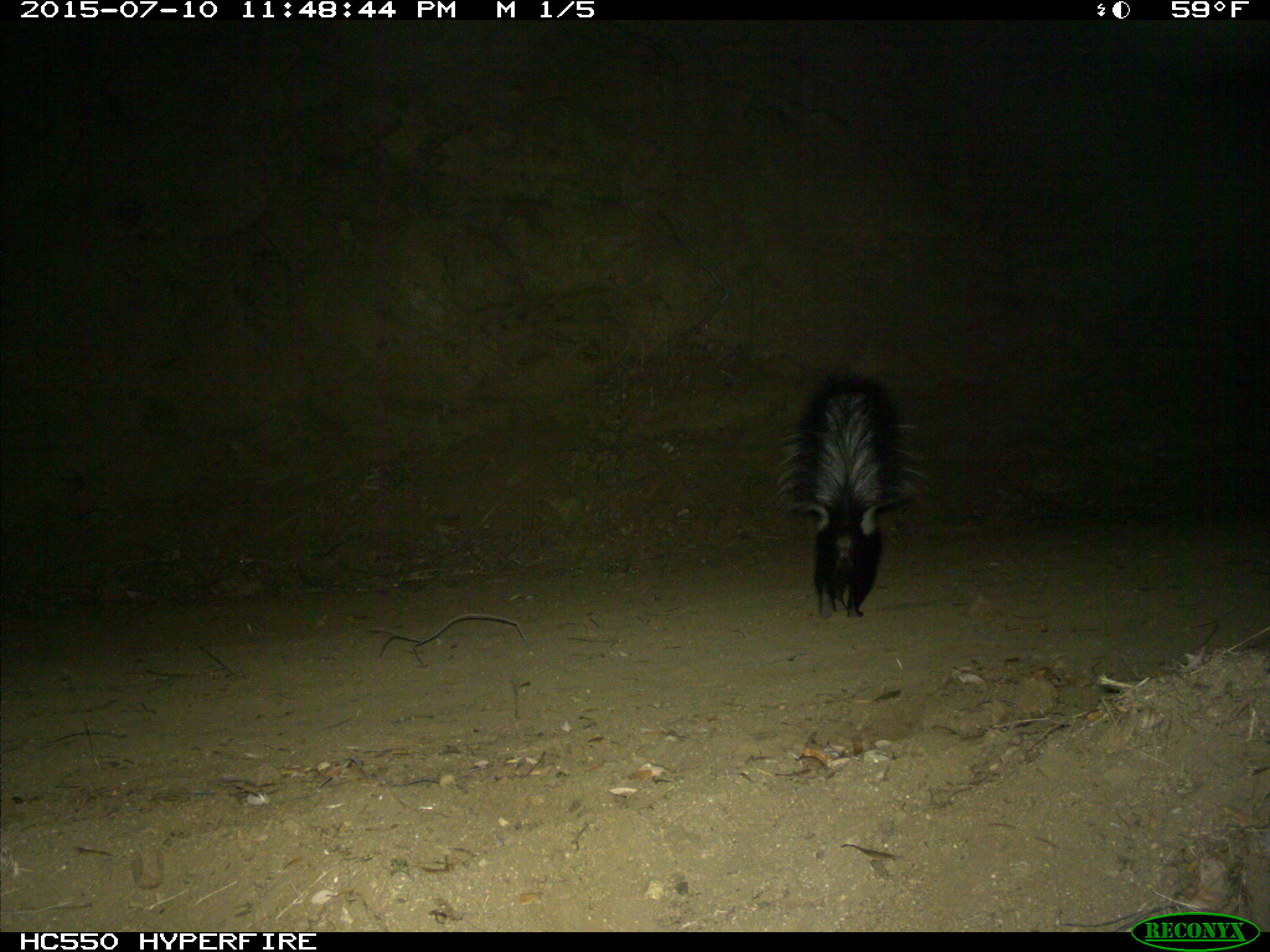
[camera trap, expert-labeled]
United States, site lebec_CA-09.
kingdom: Animalia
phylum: Chordata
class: Mammalia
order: Carnivora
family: Mephitidae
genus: Mephitis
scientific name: Mephitis mephitis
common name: striped skunk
Mephitis mephitis (striped skunk).